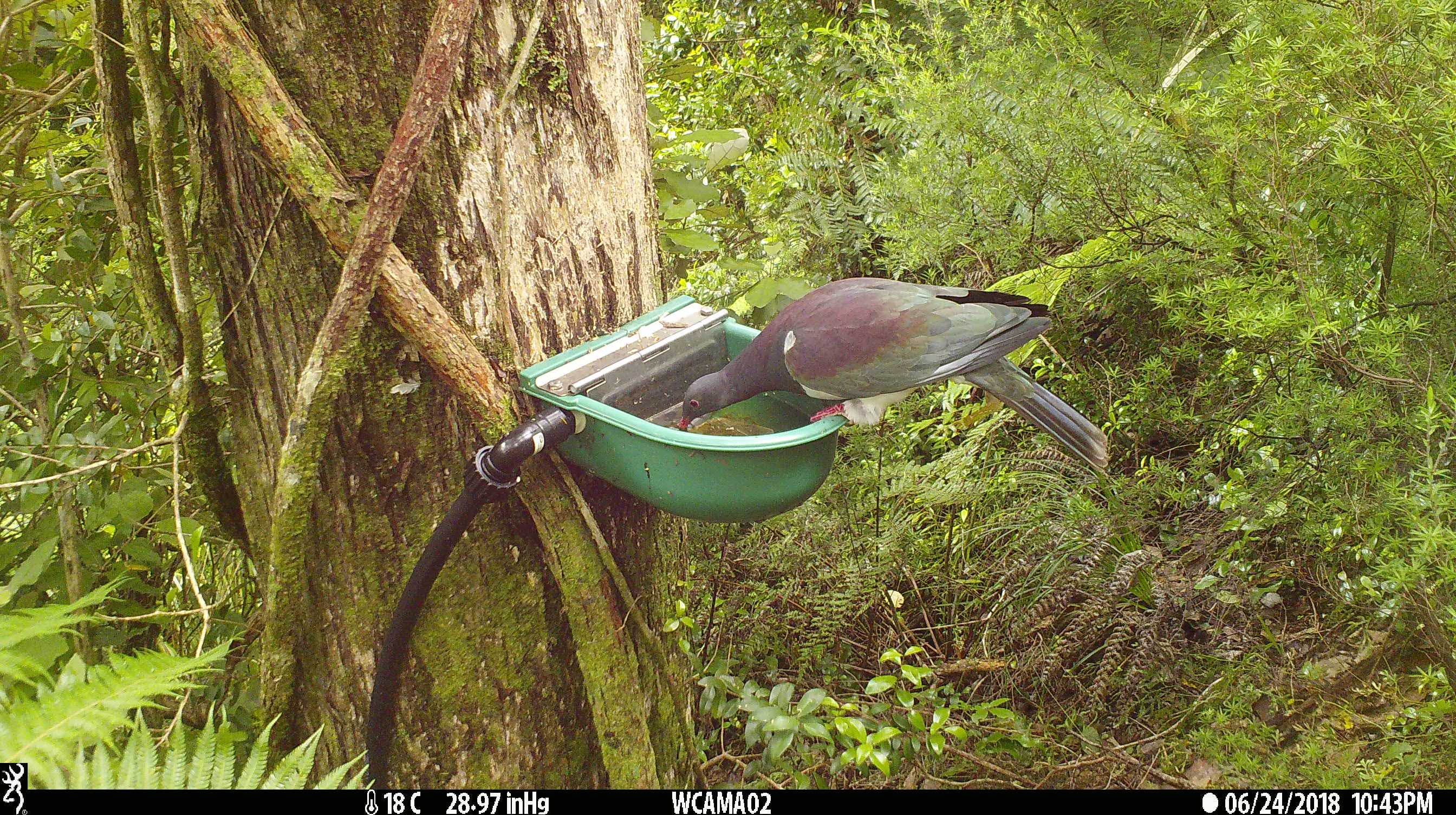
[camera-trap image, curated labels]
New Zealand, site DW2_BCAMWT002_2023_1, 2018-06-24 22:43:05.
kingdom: Animalia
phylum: Chordata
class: Aves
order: Columbiformes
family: Columbidae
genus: Hemiphaga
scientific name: Hemiphaga novaeseelandiae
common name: new zealand pigeon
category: kereru